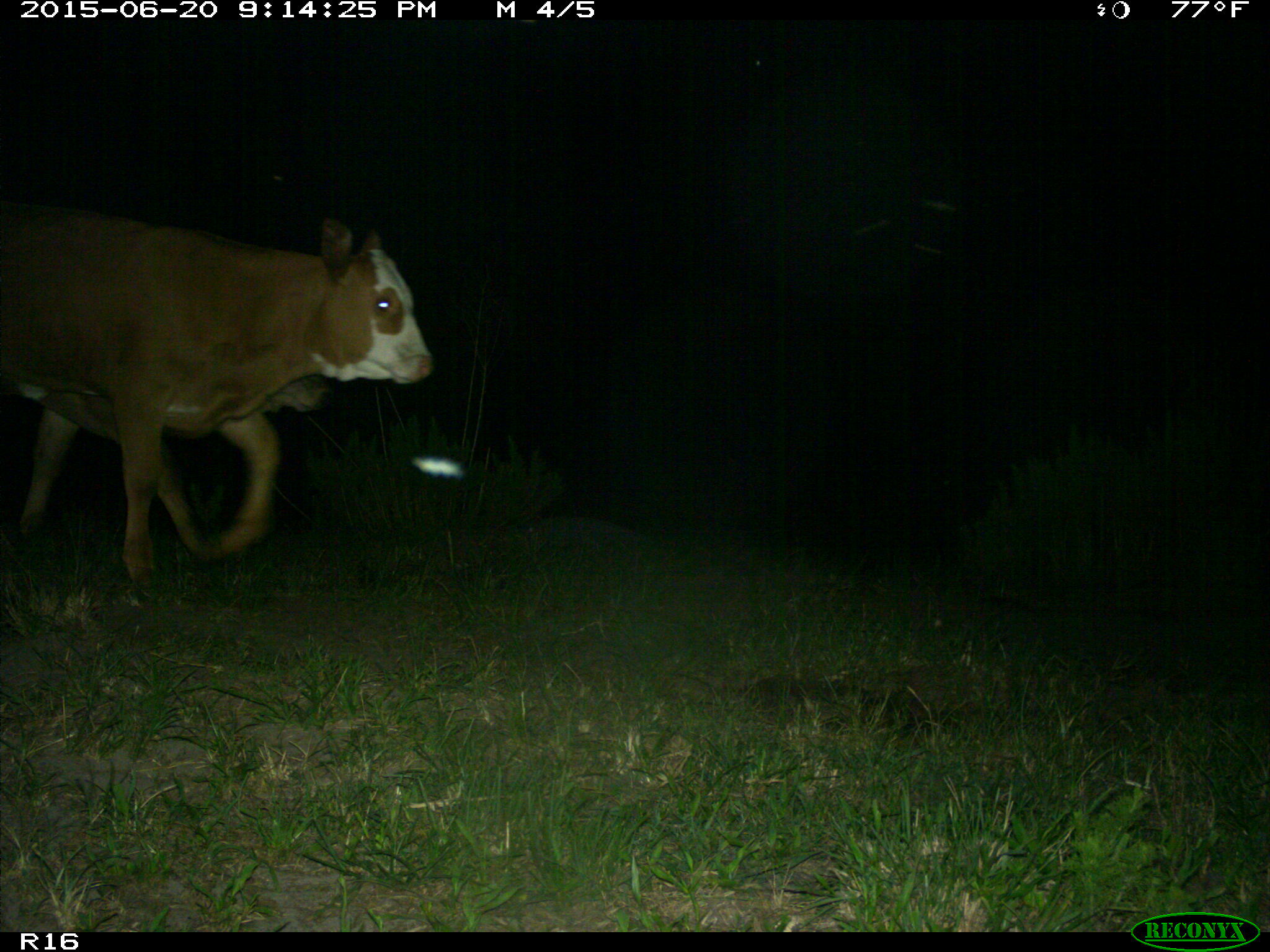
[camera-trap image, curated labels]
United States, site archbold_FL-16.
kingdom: Animalia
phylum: Chordata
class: Mammalia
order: Artiodactyla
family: Bovidae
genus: Bos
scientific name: Bos taurus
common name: domestic cow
Bos taurus (domestic cow).